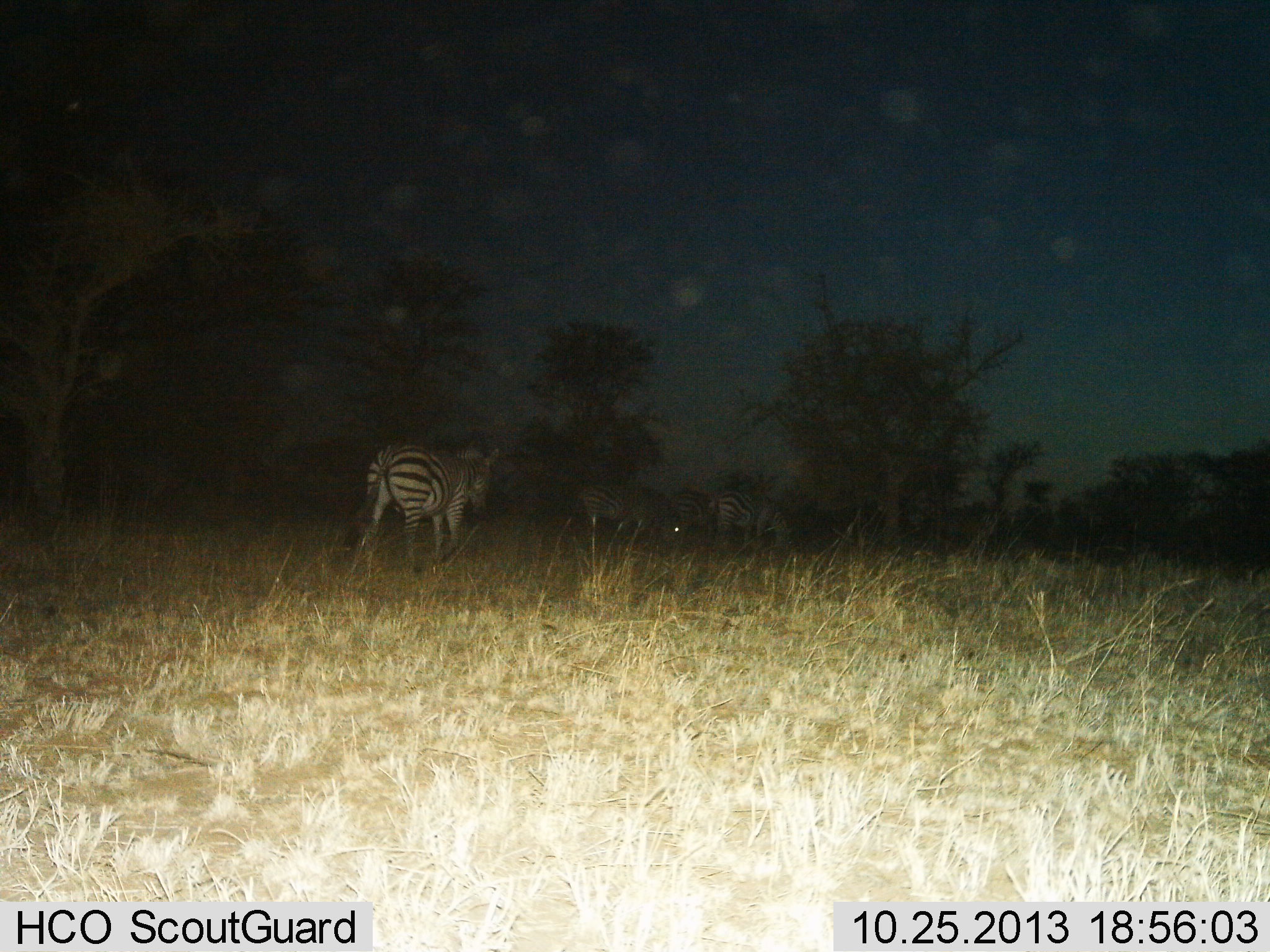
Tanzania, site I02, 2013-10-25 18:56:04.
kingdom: Animalia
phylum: Chordata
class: Mammalia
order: Perissodactyla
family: Equidae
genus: Equus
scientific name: Equus quagga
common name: plains zebra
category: zebra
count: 3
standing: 50%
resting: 0%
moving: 50%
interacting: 0%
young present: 0%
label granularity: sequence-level